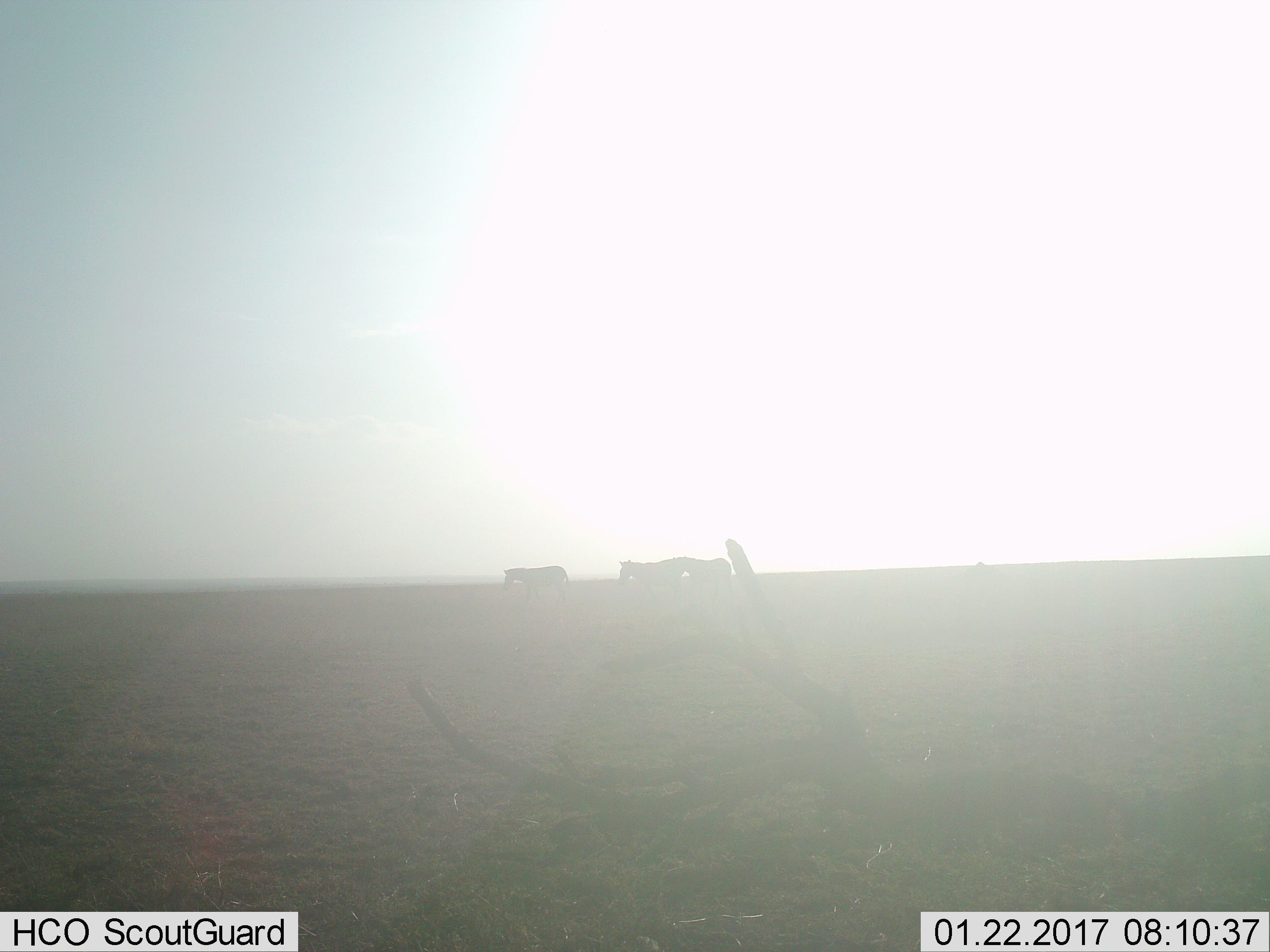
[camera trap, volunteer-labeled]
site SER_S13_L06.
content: unidentified animal